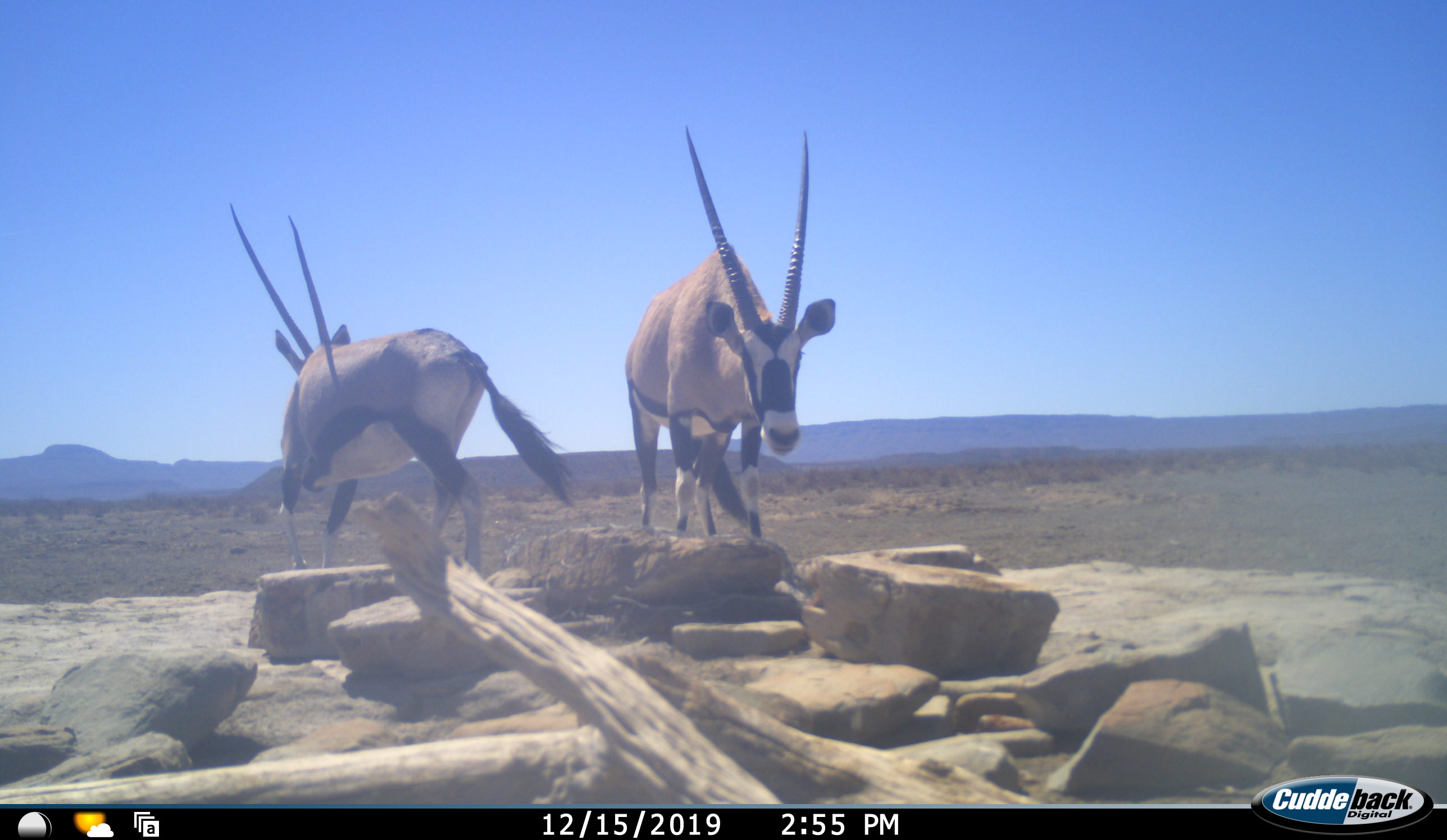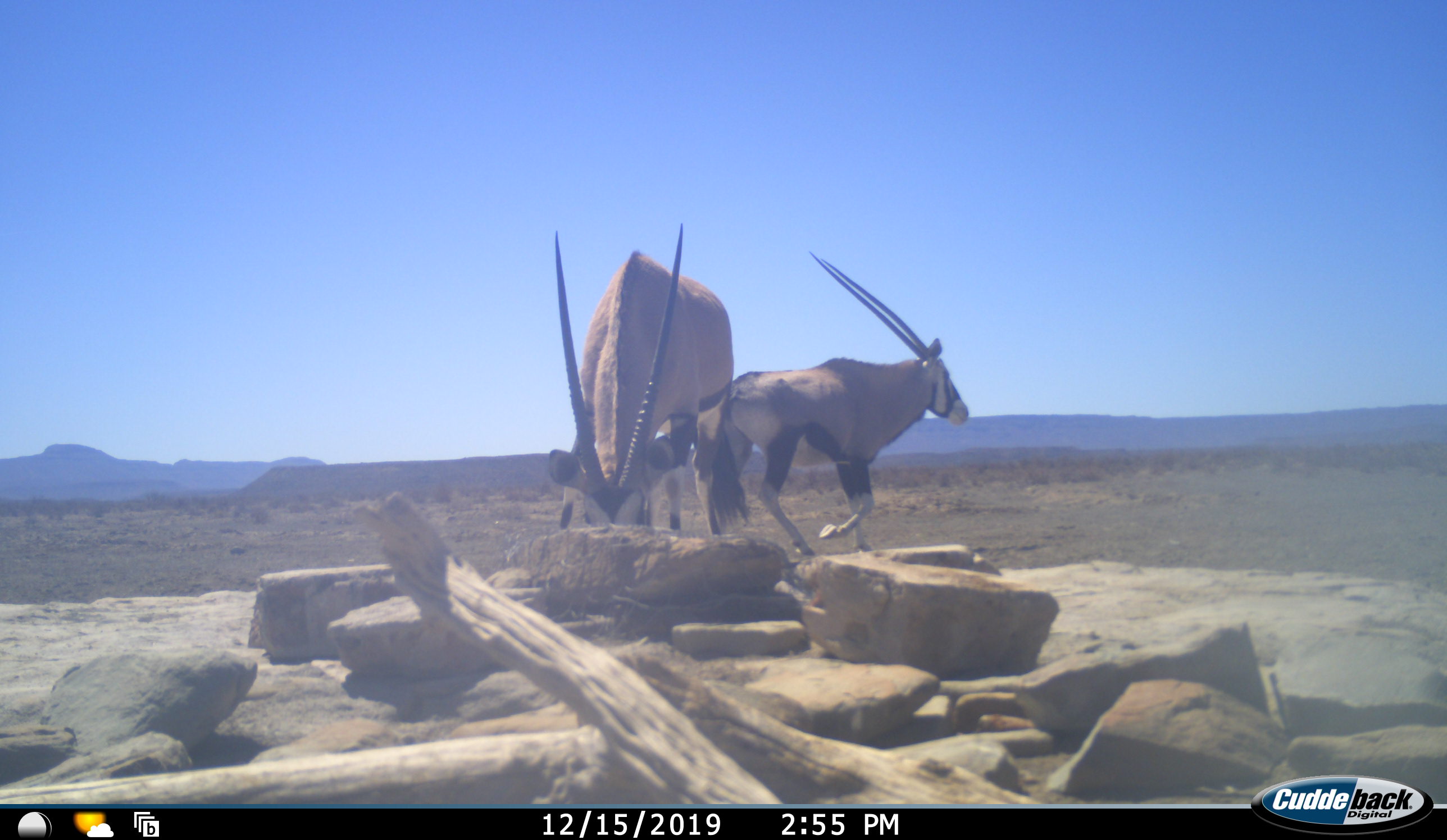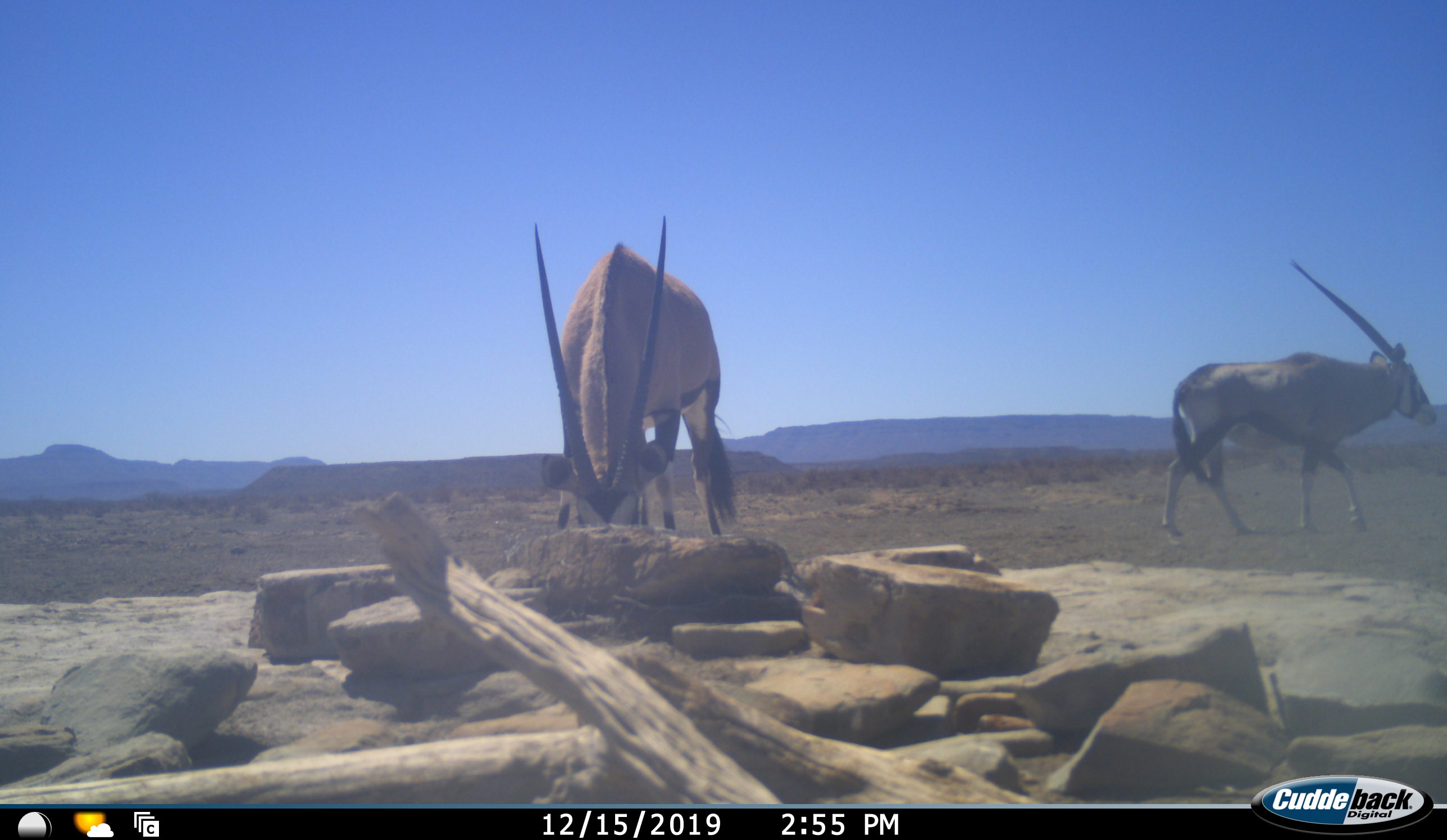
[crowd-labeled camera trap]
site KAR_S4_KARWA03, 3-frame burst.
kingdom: Animalia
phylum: Chordata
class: Mammalia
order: Artiodactyla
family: Bovidae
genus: Oryx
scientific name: Oryx gazella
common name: gemsbok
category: oryx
Oryx (gemsbok) (Oryx gazella), count 2. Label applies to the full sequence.